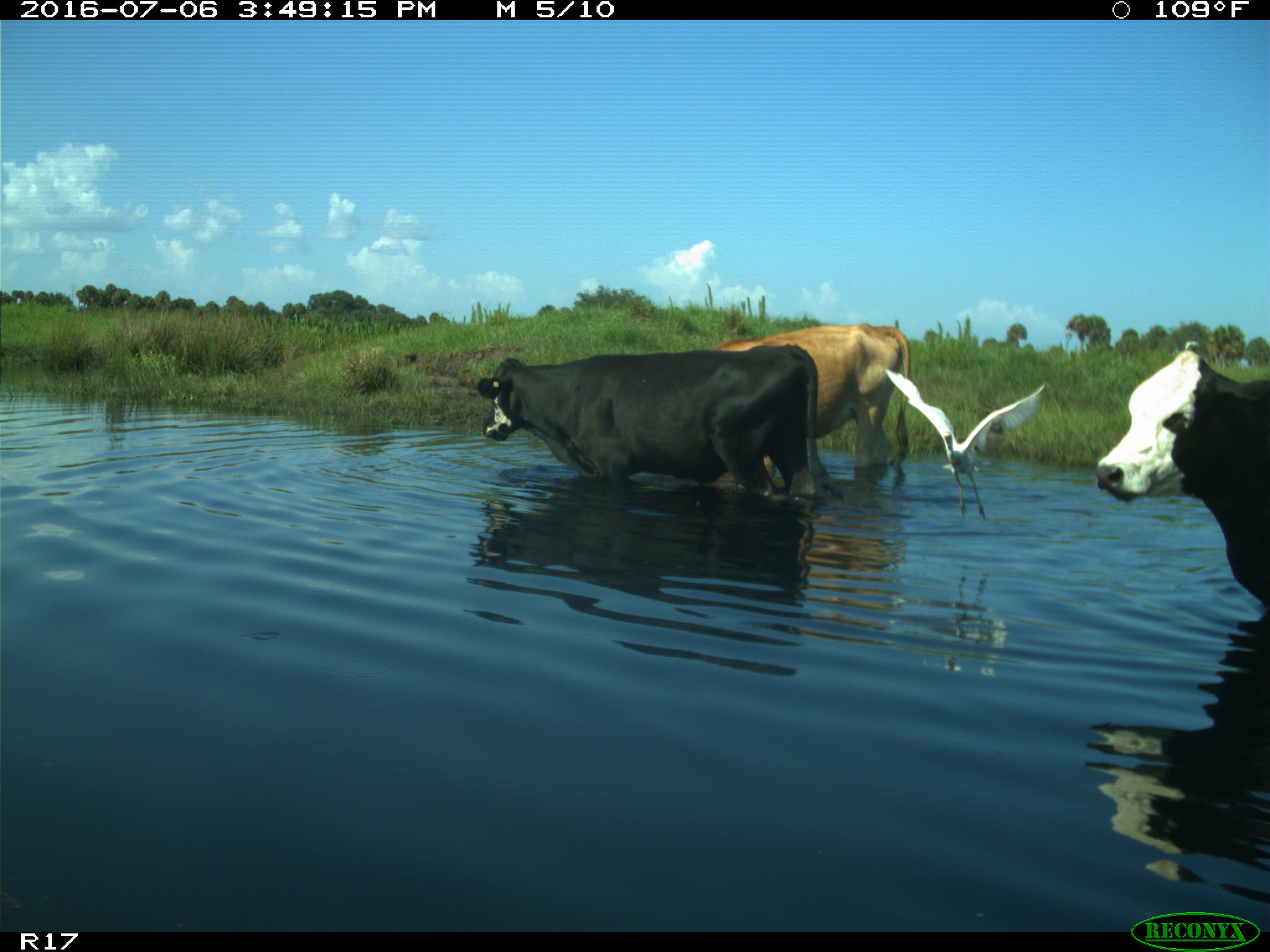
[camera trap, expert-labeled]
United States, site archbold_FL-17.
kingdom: Animalia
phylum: Chordata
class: Mammalia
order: Artiodactyla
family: Bovidae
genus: Bos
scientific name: Bos taurus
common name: domestic cow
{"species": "Bos taurus (domestic cow)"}